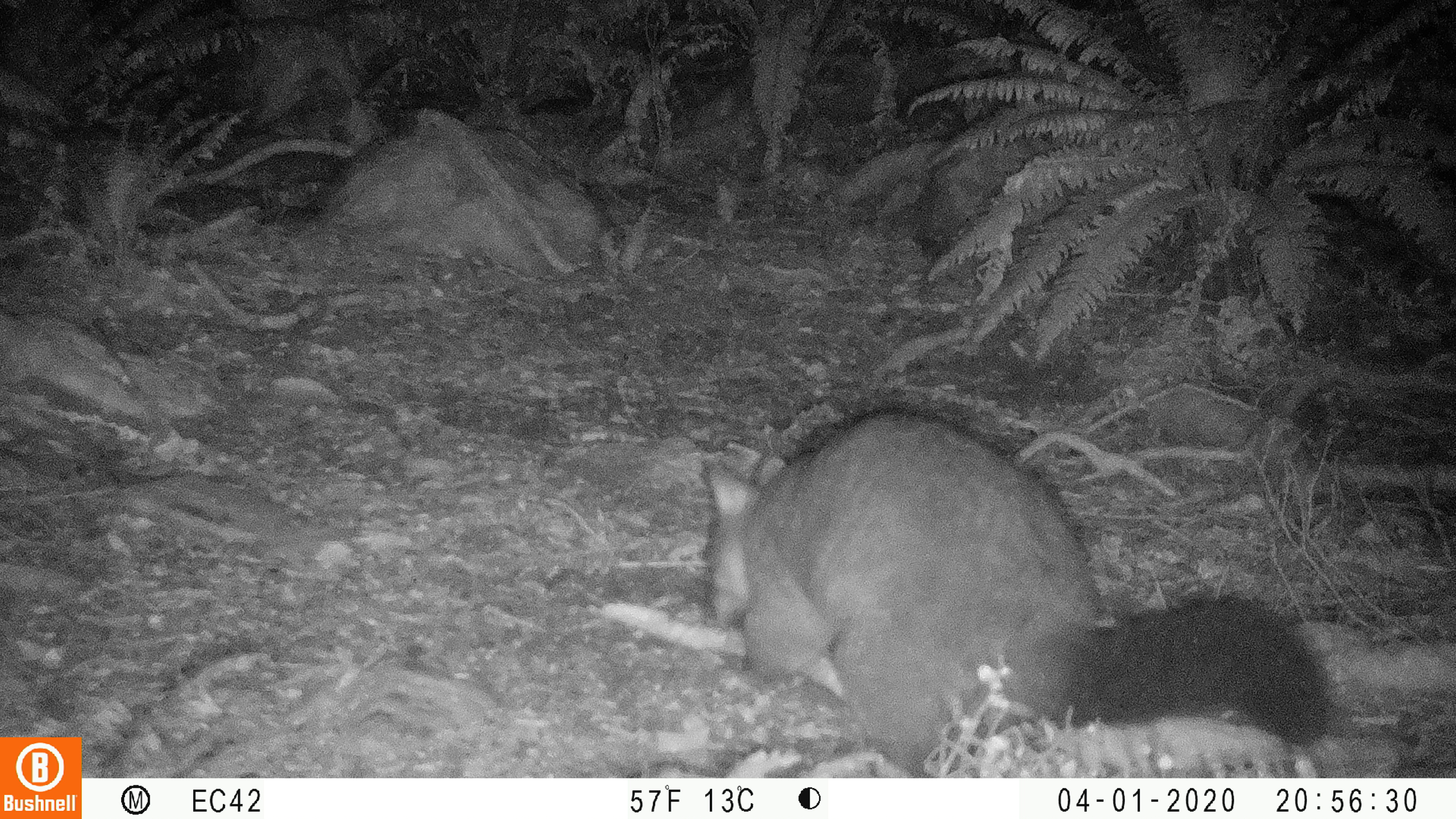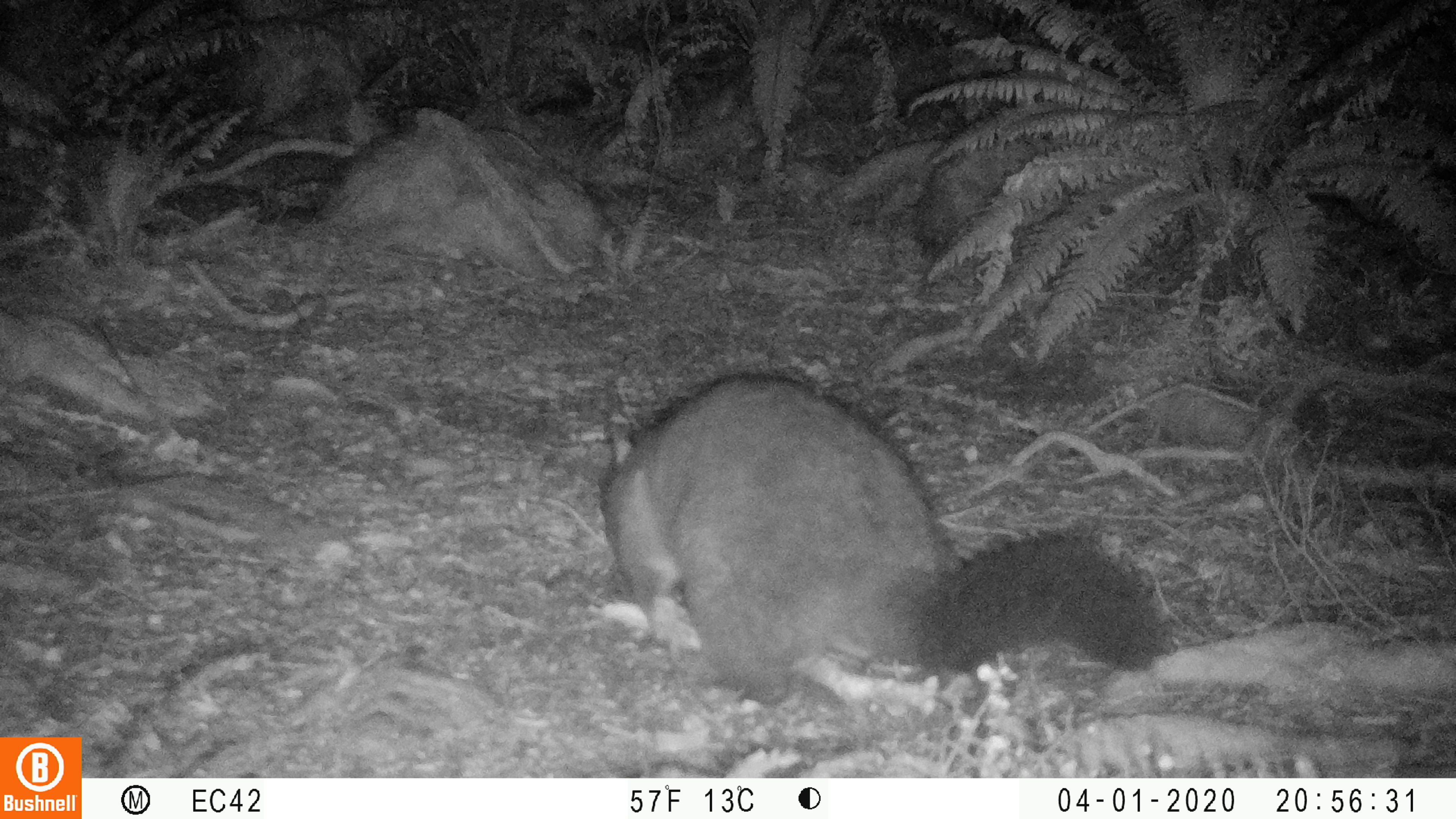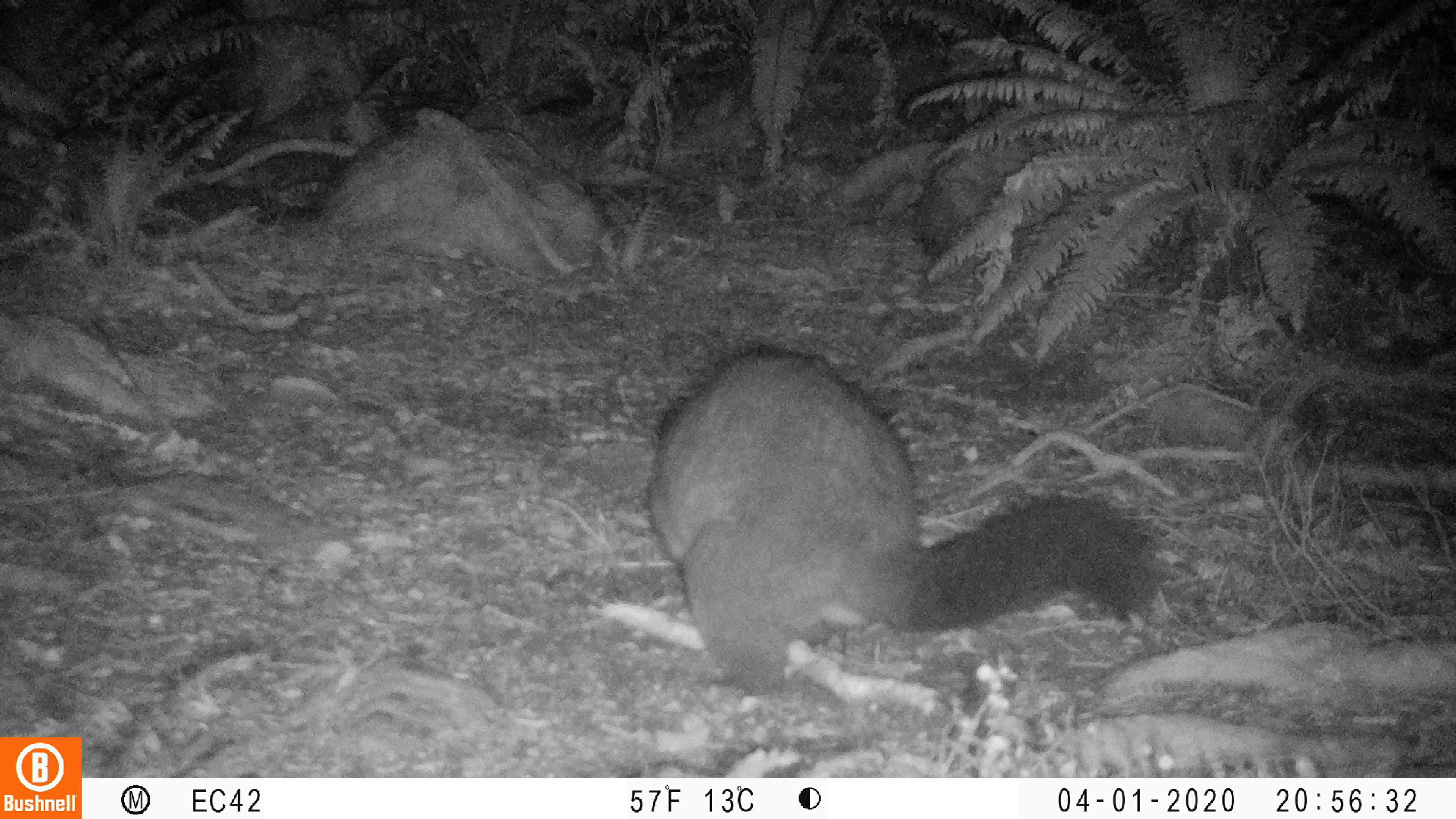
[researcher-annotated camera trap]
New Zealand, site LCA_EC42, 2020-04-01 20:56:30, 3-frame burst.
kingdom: Animalia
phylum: Chordata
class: Mammalia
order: Diprotodontia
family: Phalangeridae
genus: Trichosurus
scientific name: Trichosurus vulpecula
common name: common brushtail possum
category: possum